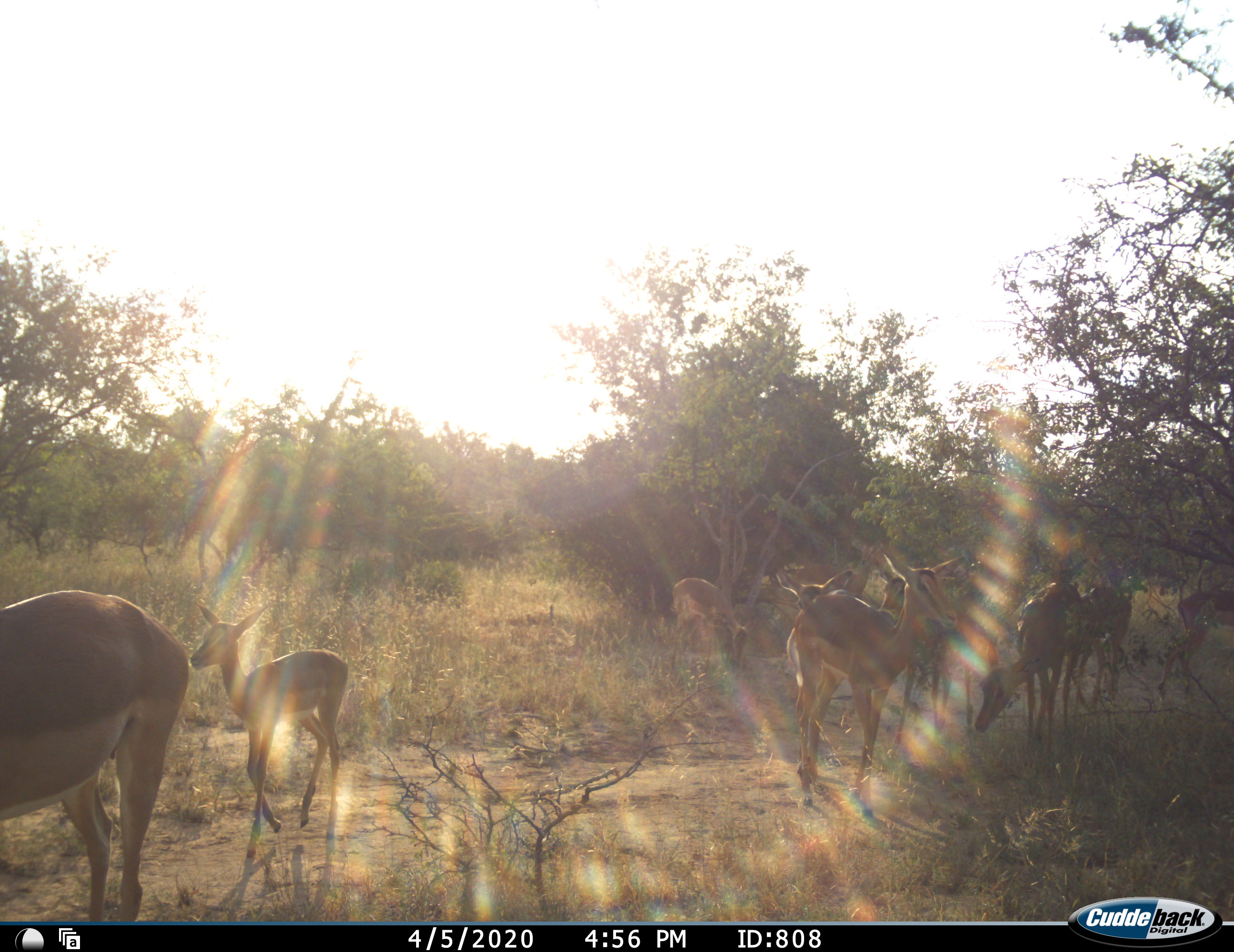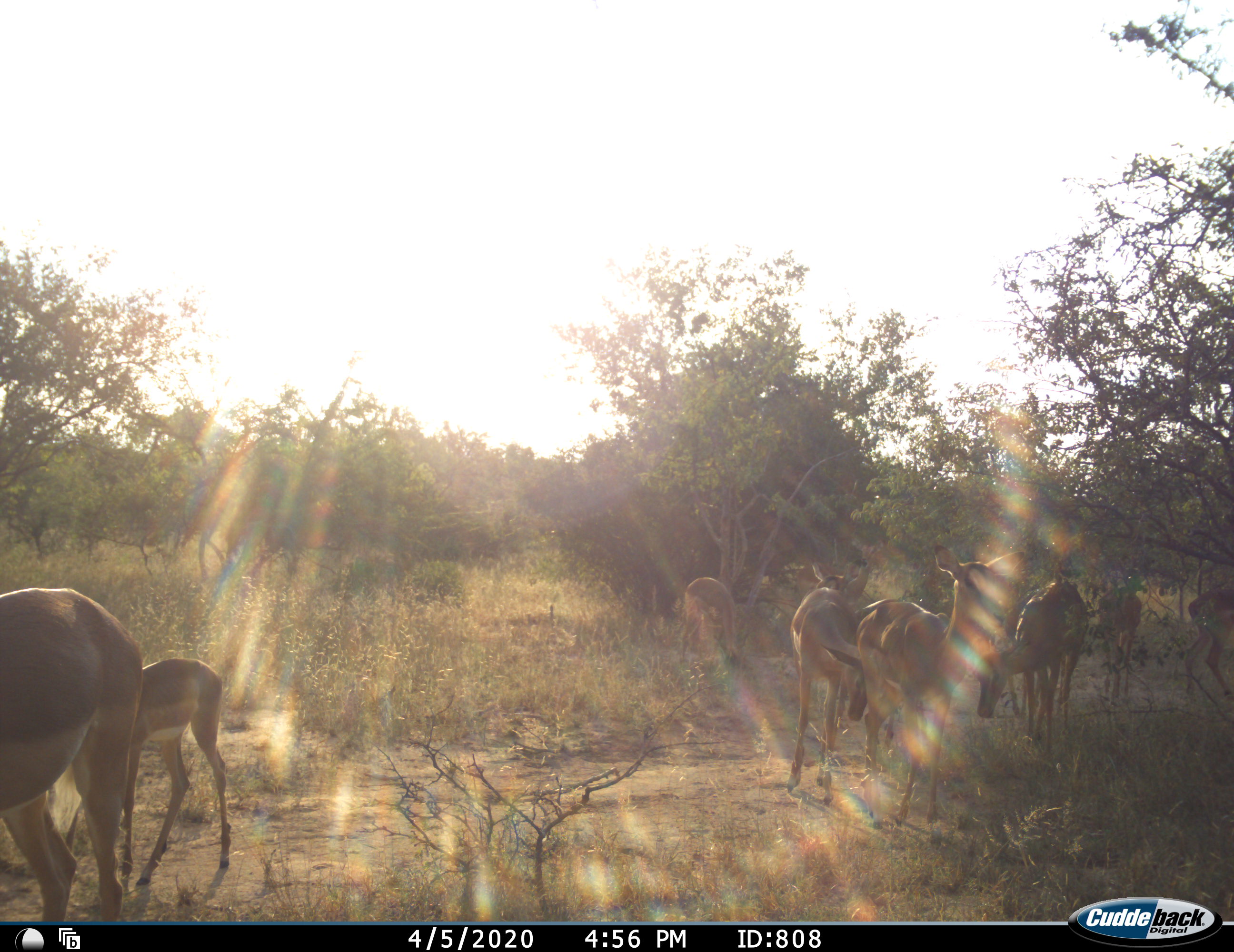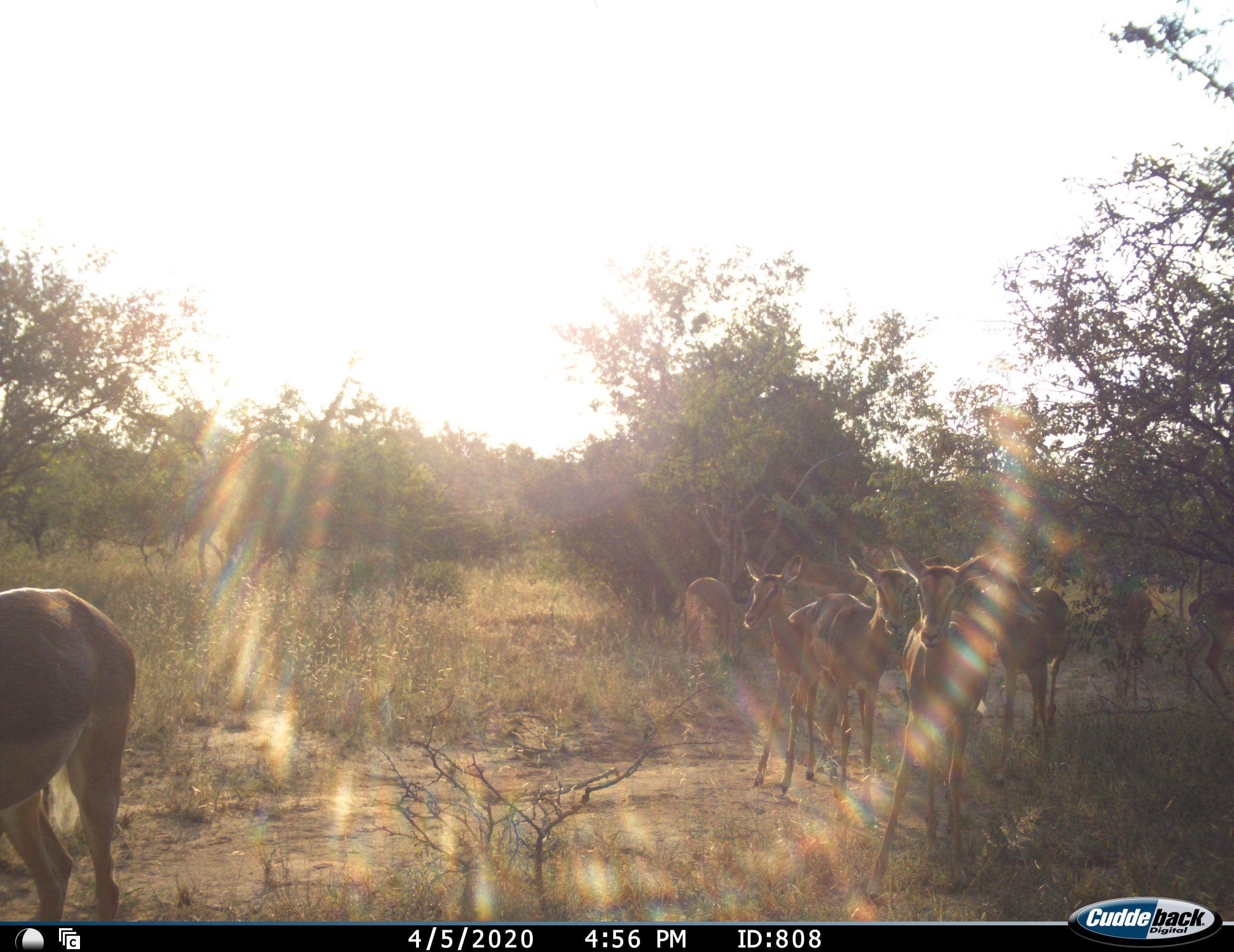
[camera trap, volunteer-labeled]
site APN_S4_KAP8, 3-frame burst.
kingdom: Animalia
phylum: Chordata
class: Mammalia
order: Artiodactyla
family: Bovidae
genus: Aepyceros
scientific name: Aepyceros melampus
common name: impala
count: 10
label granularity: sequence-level